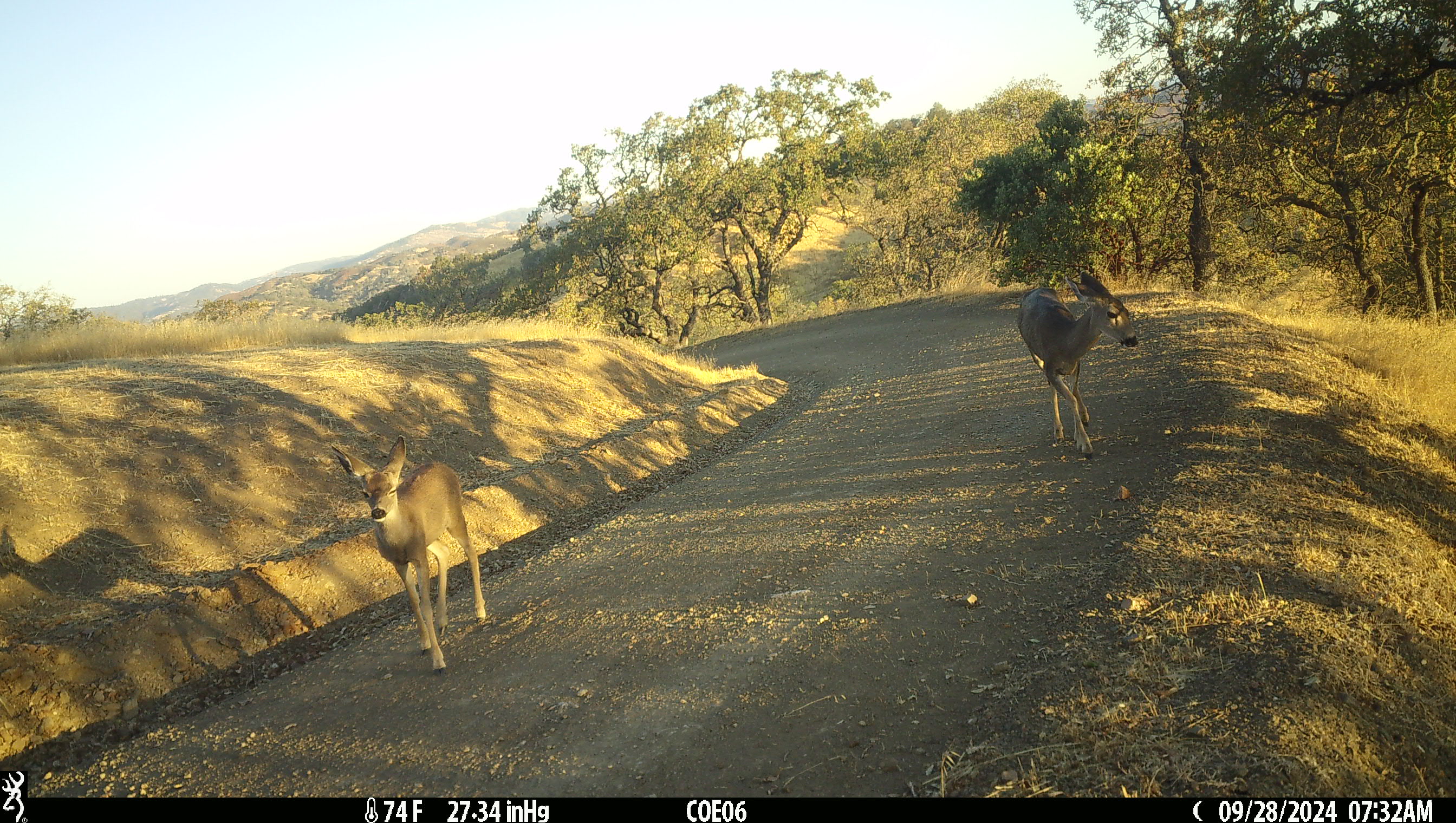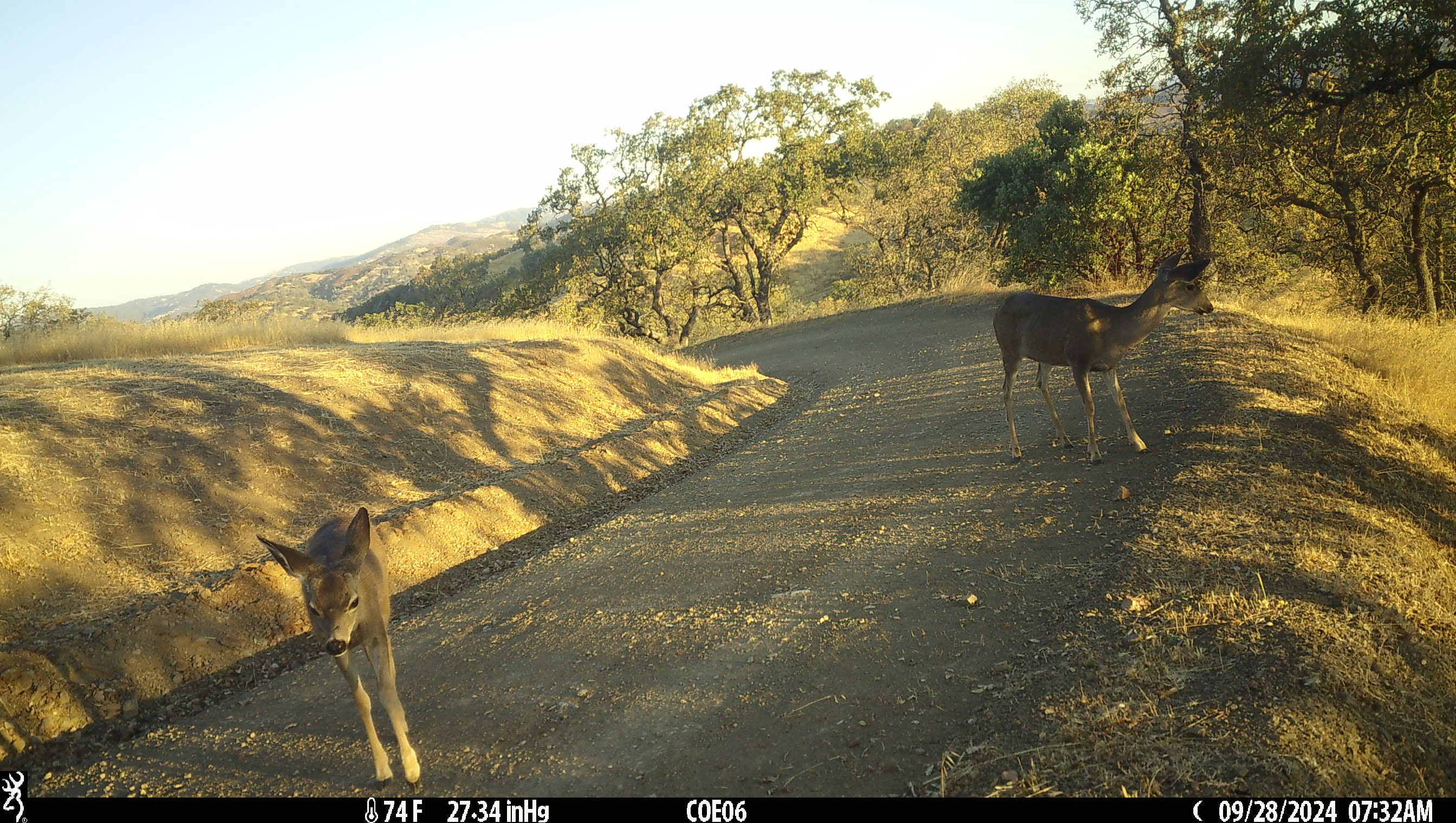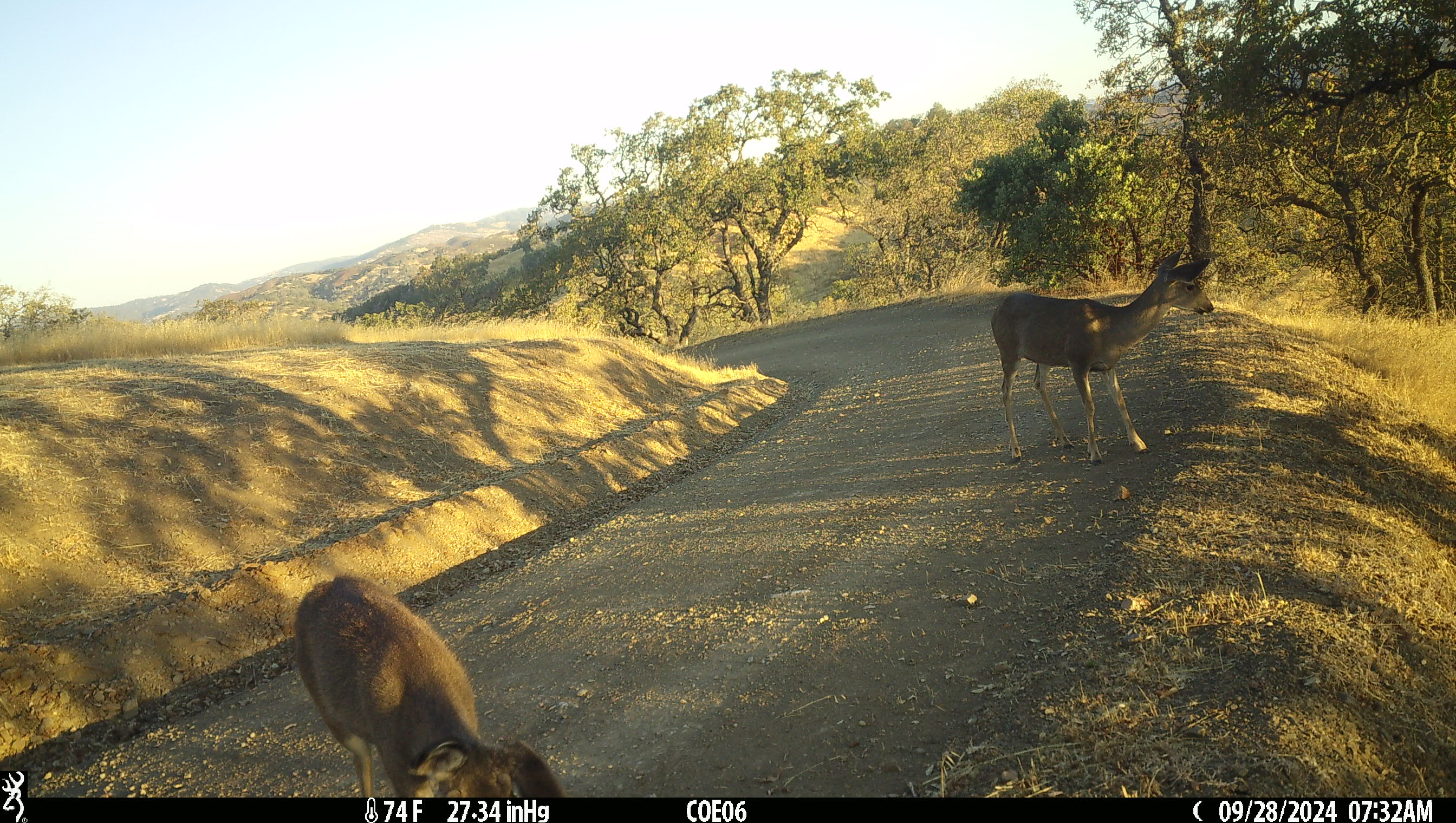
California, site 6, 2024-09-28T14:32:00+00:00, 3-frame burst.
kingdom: Animalia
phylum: Chordata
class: Mammalia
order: Artiodactyla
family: Cervidae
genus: Odocoileus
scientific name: Odocoileus hemionus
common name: mule deer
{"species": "mule deer (Odocoileus hemionus)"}